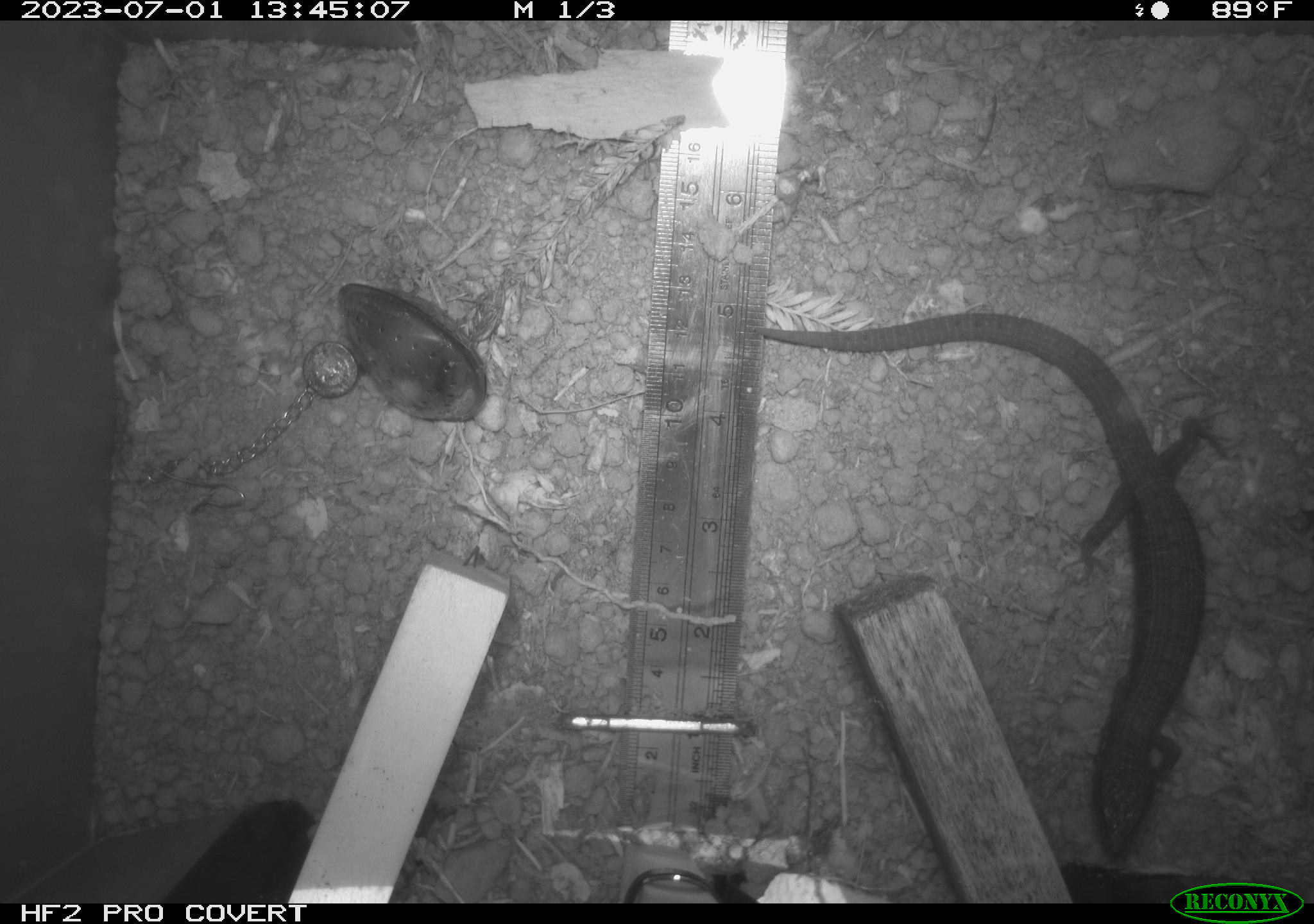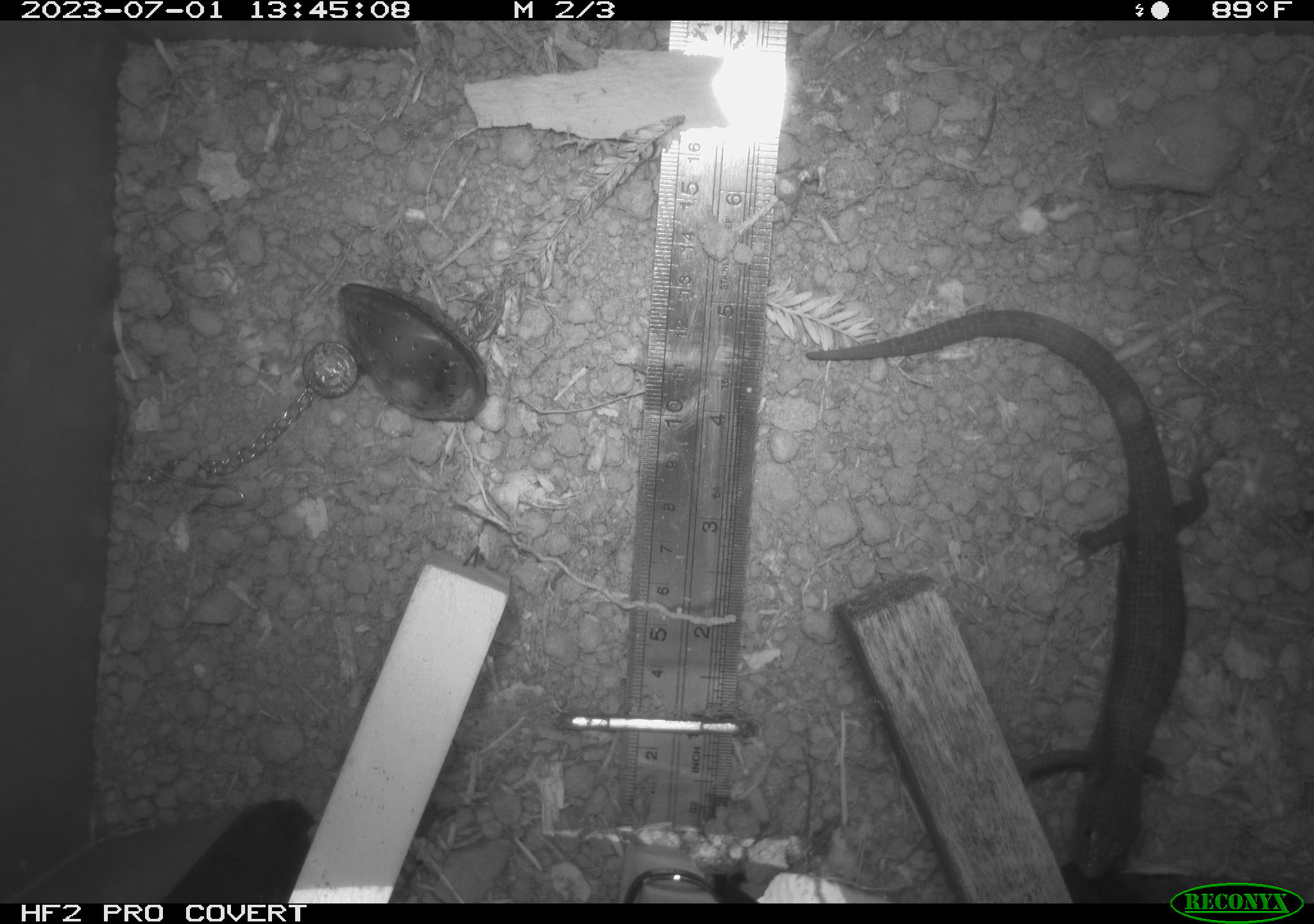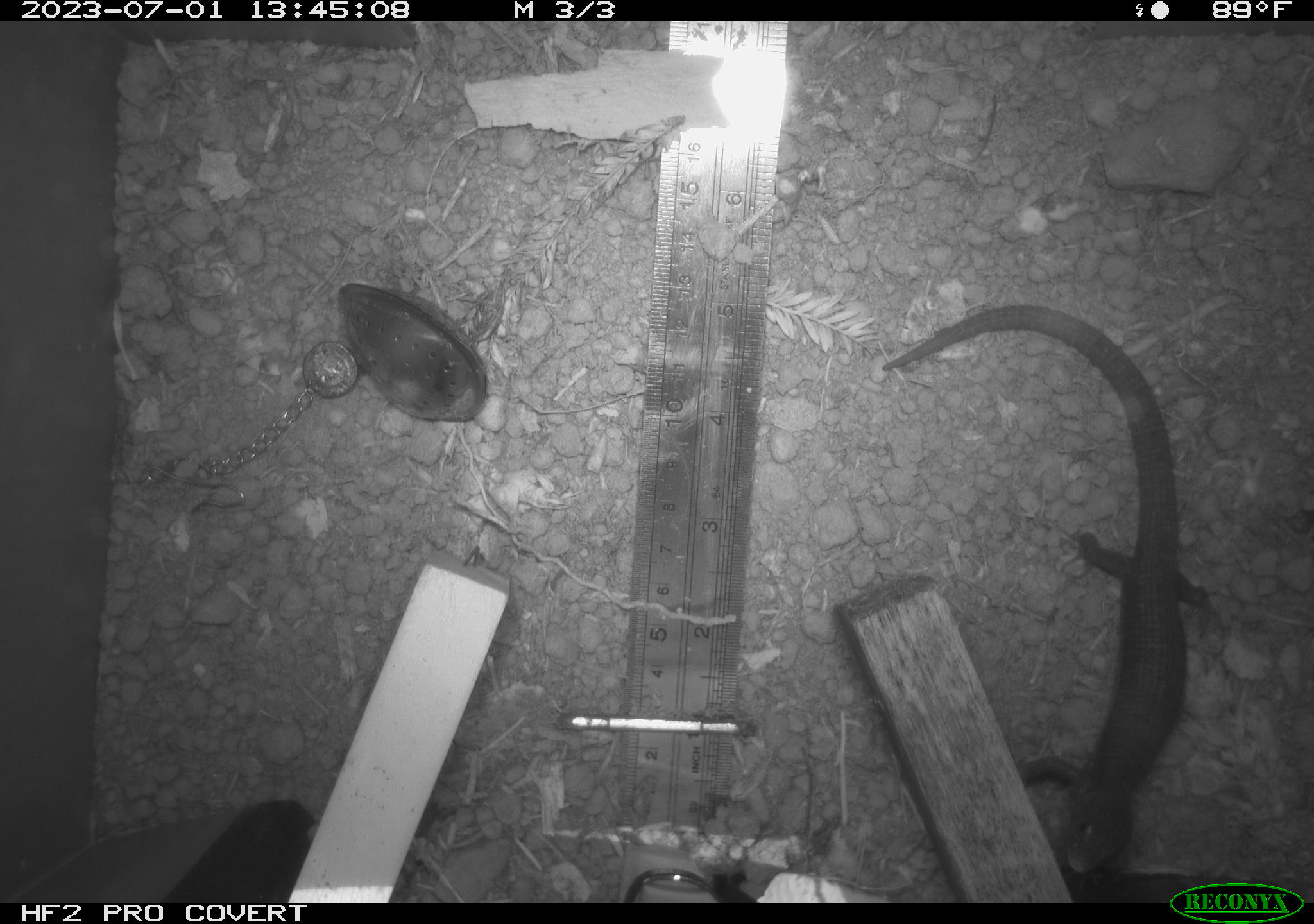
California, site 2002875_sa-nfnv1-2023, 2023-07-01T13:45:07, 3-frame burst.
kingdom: Animalia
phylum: Chordata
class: Reptilia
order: Squamata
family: Anguidae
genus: Elgaria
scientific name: Elgaria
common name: alligator lizards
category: elgaria species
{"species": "elgaria species (alligator lizards) (Elgaria)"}